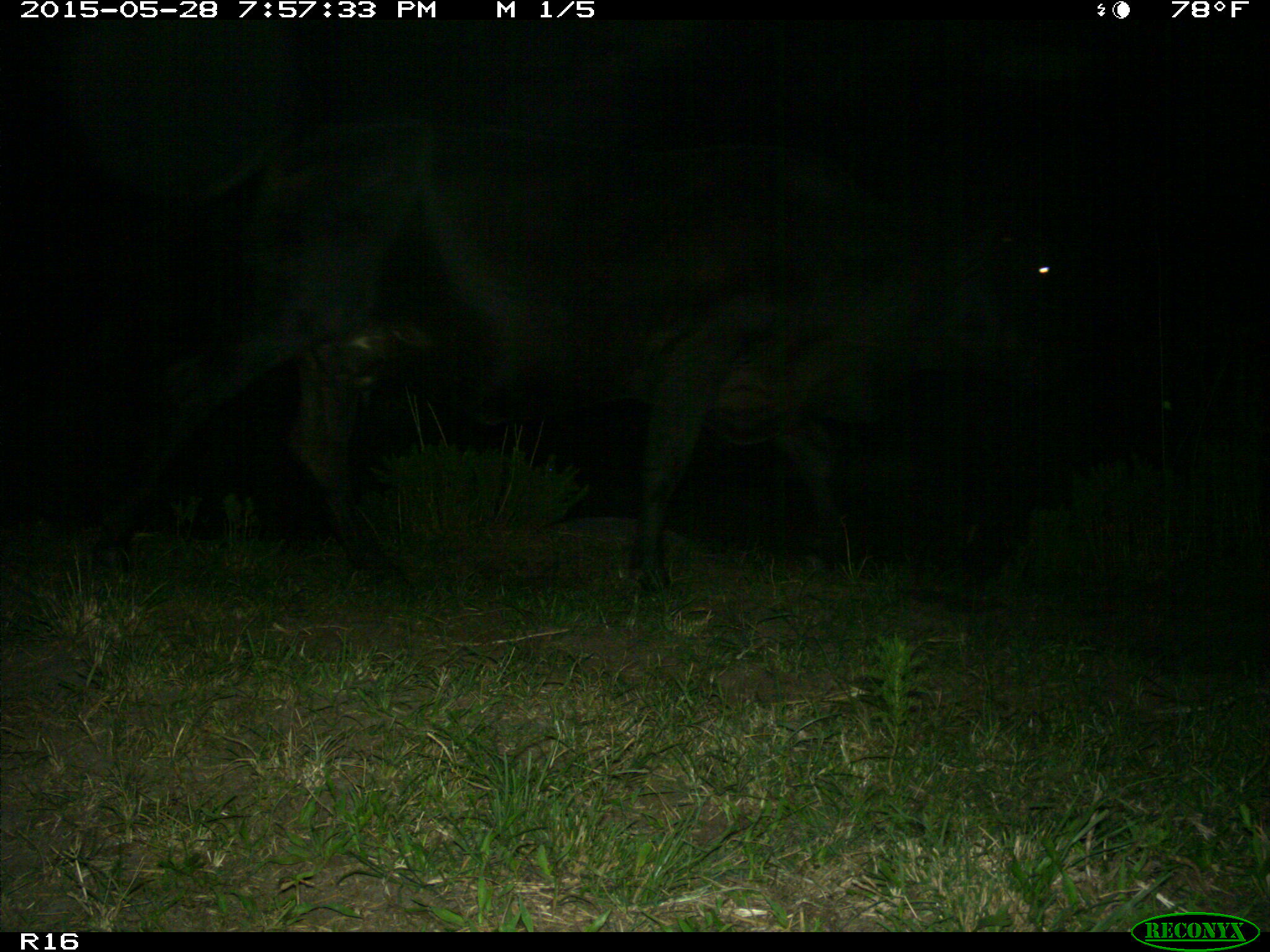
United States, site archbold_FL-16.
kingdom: Animalia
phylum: Chordata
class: Mammalia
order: Artiodactyla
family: Bovidae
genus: Bos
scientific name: Bos taurus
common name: domestic cow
Bos taurus (domestic cow).